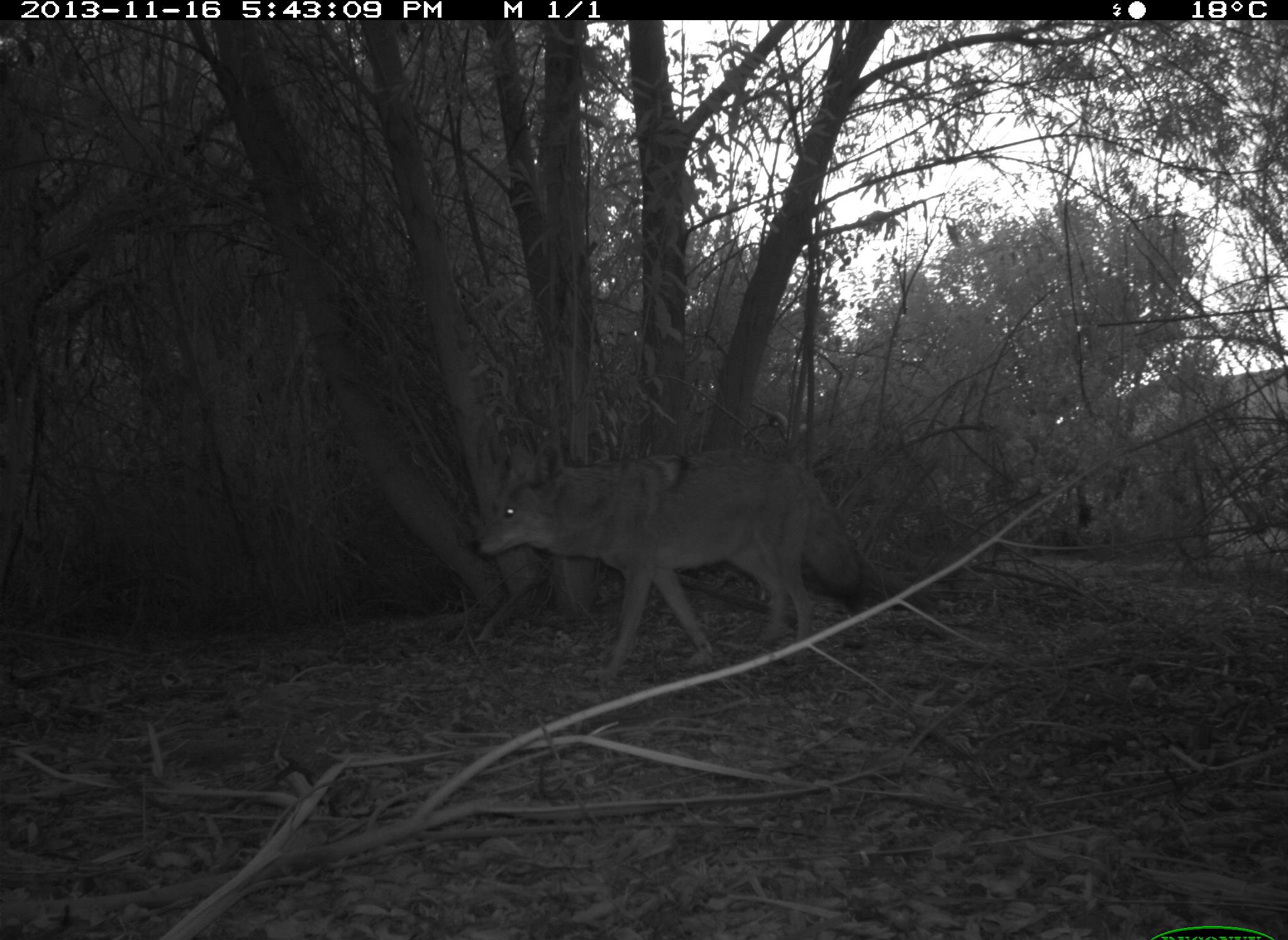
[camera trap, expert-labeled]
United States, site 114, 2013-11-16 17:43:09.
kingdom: Animalia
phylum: Chordata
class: Mammalia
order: Carnivora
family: Canidae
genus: Canis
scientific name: Canis latrans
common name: coyote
Coyote (Canis latrans).